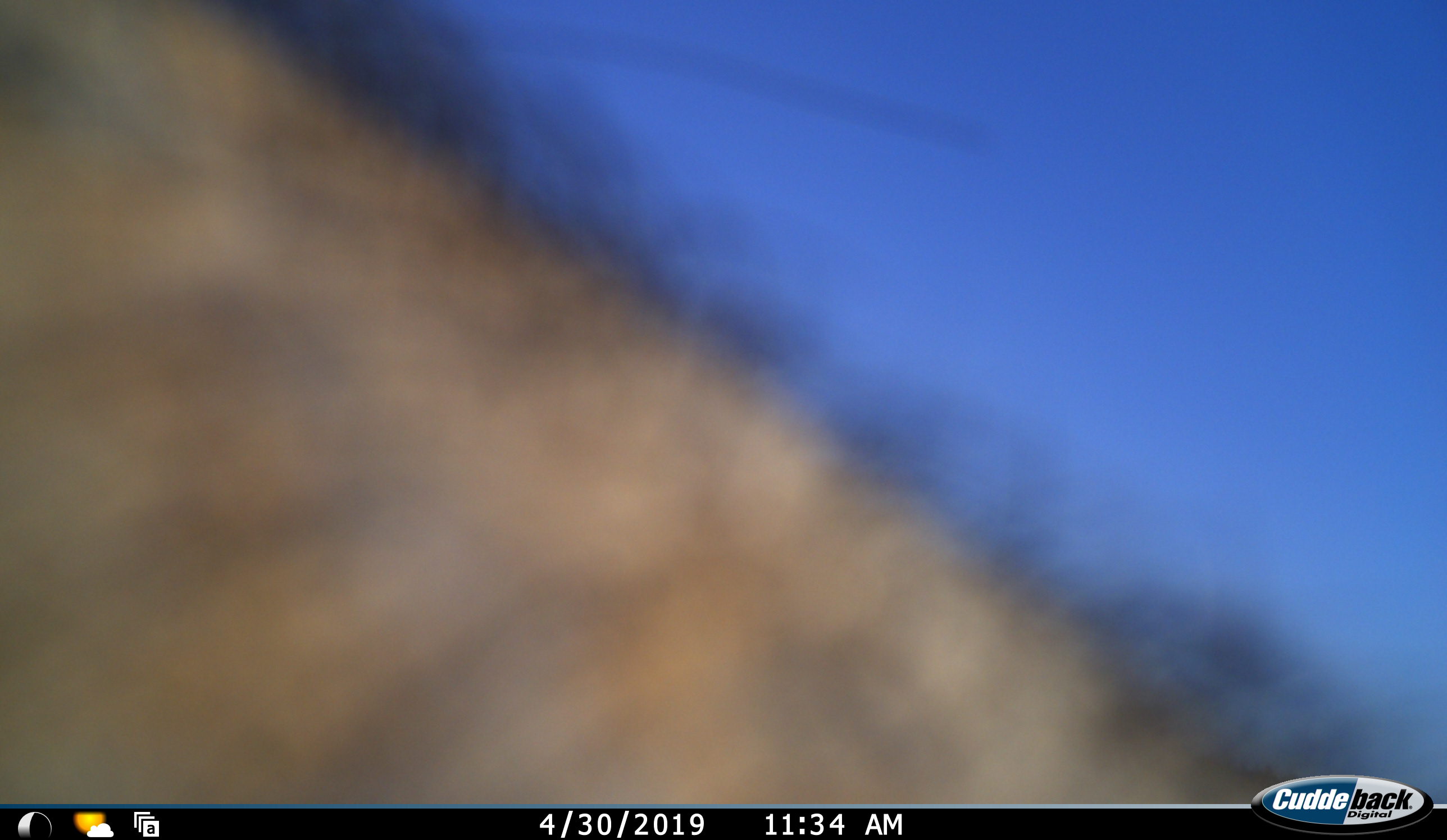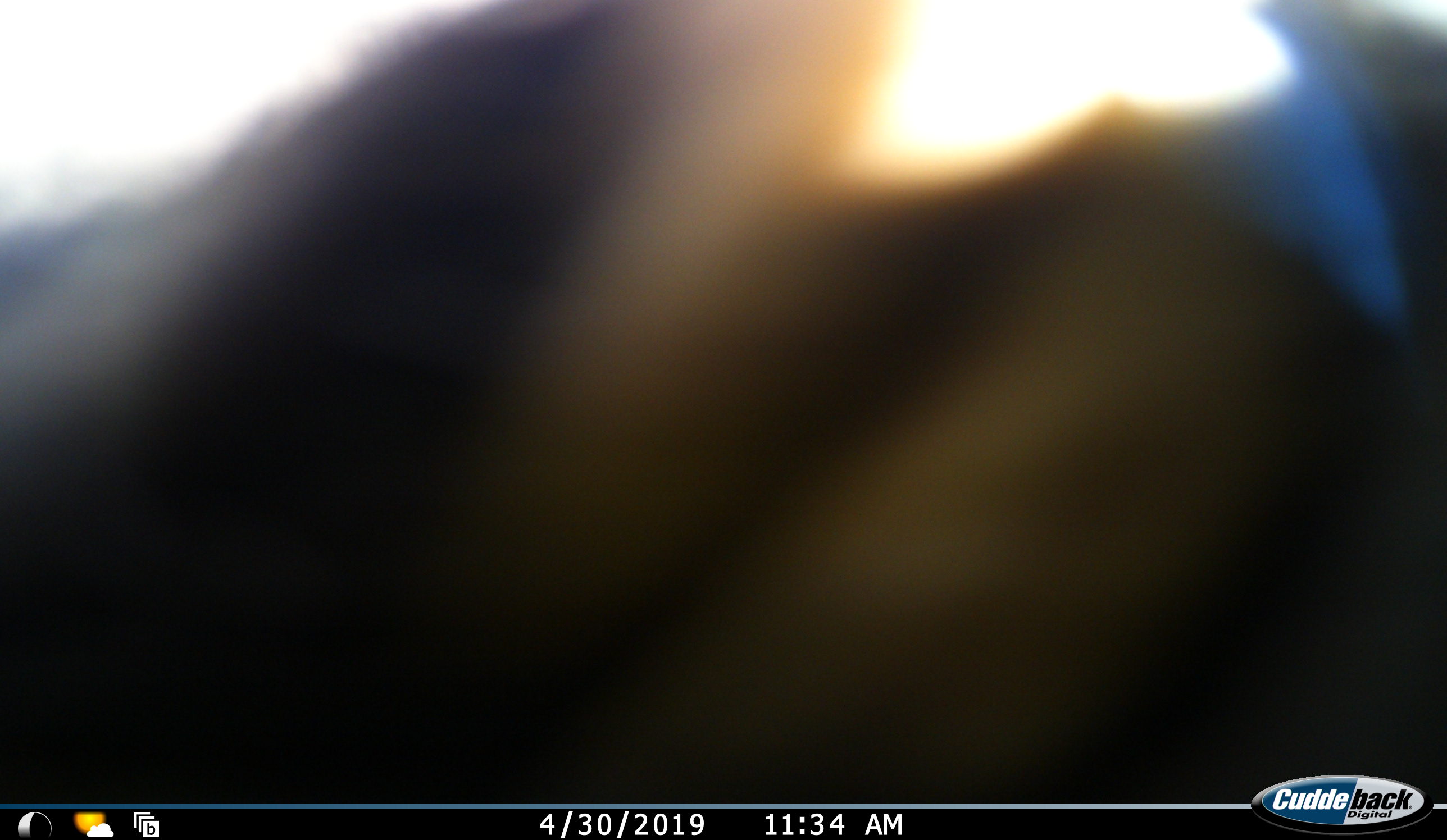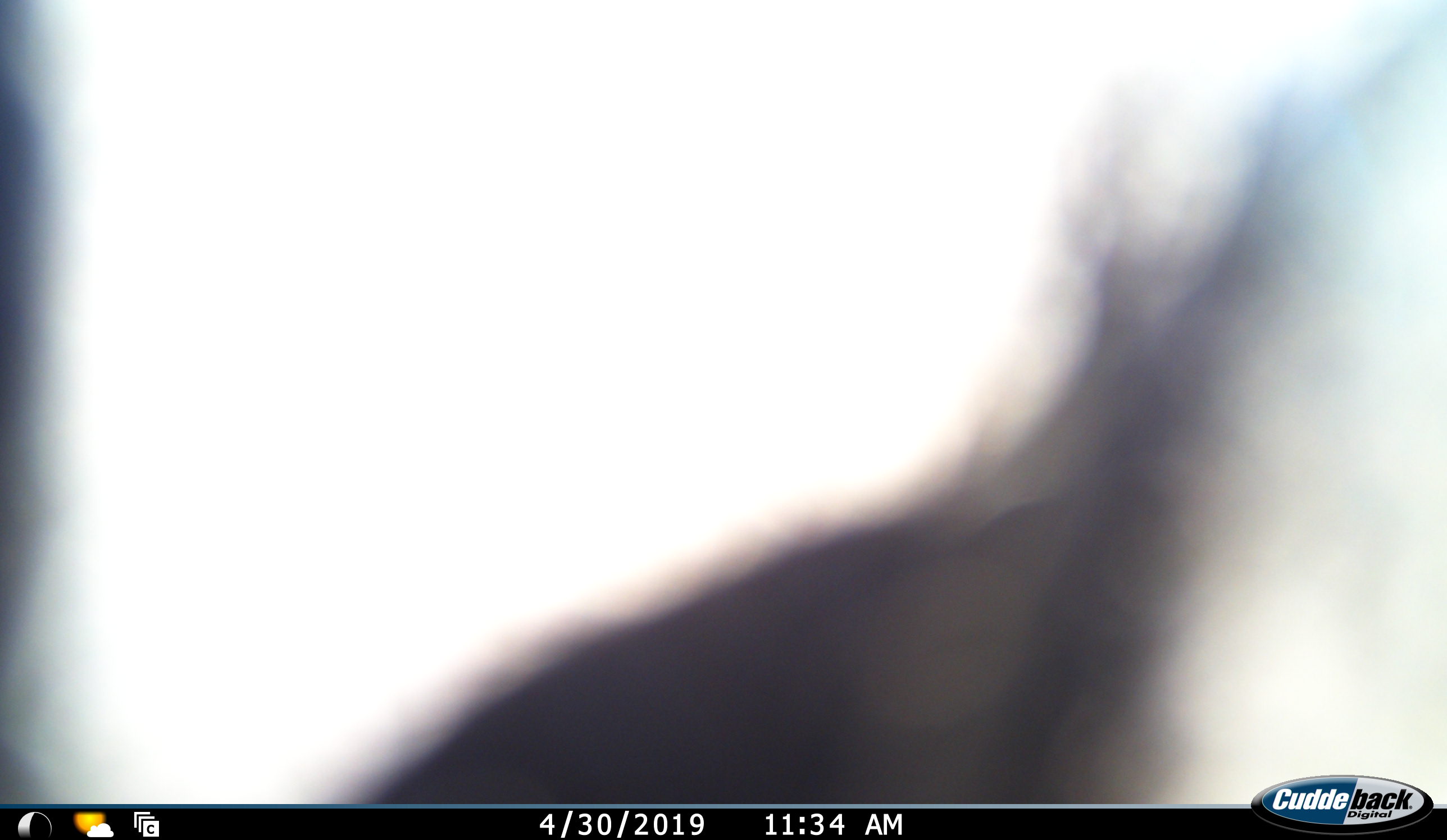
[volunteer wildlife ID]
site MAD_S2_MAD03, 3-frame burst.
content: unidentified animal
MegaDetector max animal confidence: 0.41